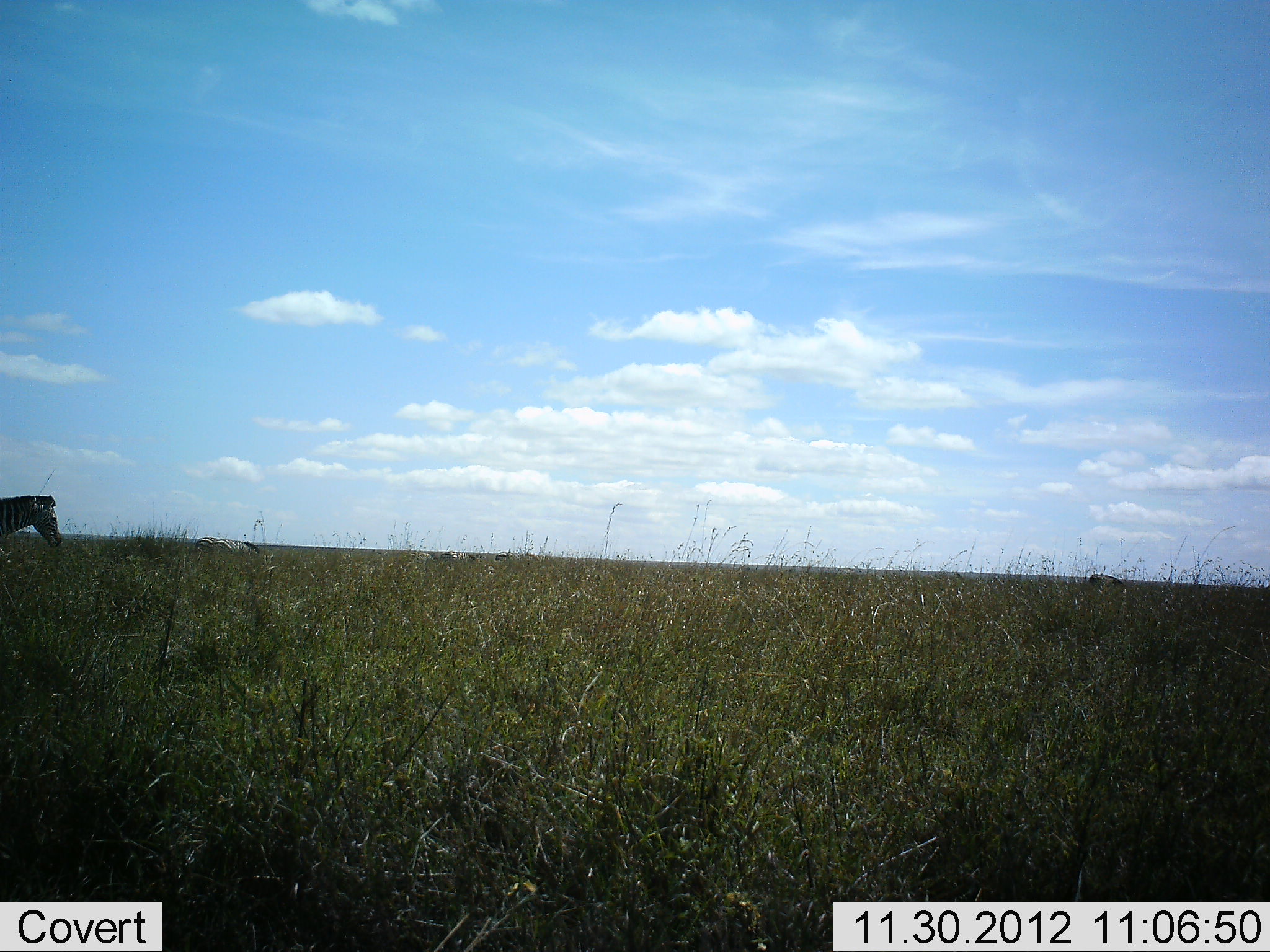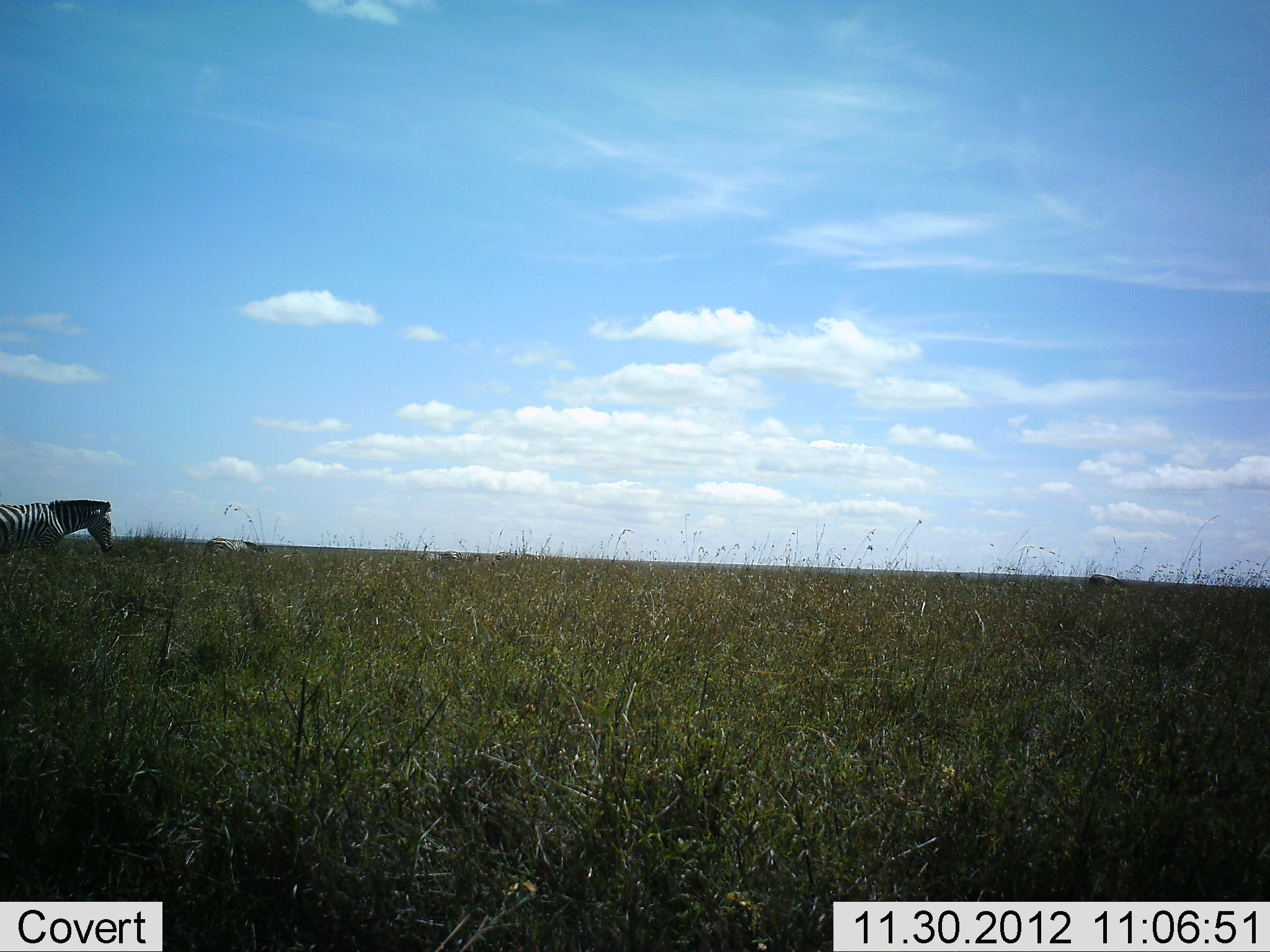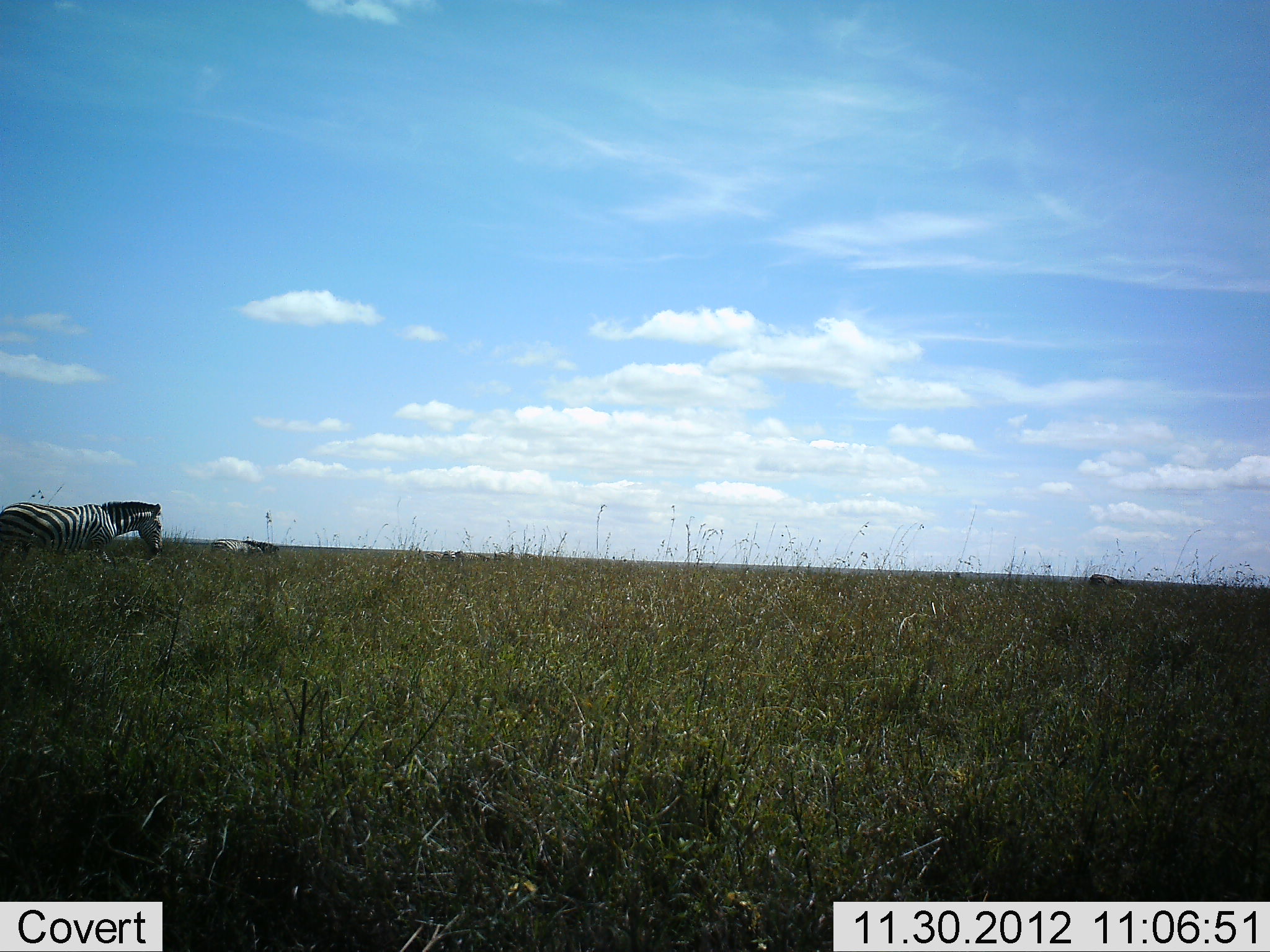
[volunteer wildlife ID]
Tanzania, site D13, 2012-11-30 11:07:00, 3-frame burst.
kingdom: Animalia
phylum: Chordata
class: Mammalia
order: Perissodactyla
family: Equidae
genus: Equus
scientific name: Equus quagga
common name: plains zebra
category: zebra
Zebra (plains zebra) (Equus quagga), count 2. Behavior (volunteer vote fractions): standing 20%, resting 0%, moving 100%, interacting 0%. Young present (vote fraction): 0%. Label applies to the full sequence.